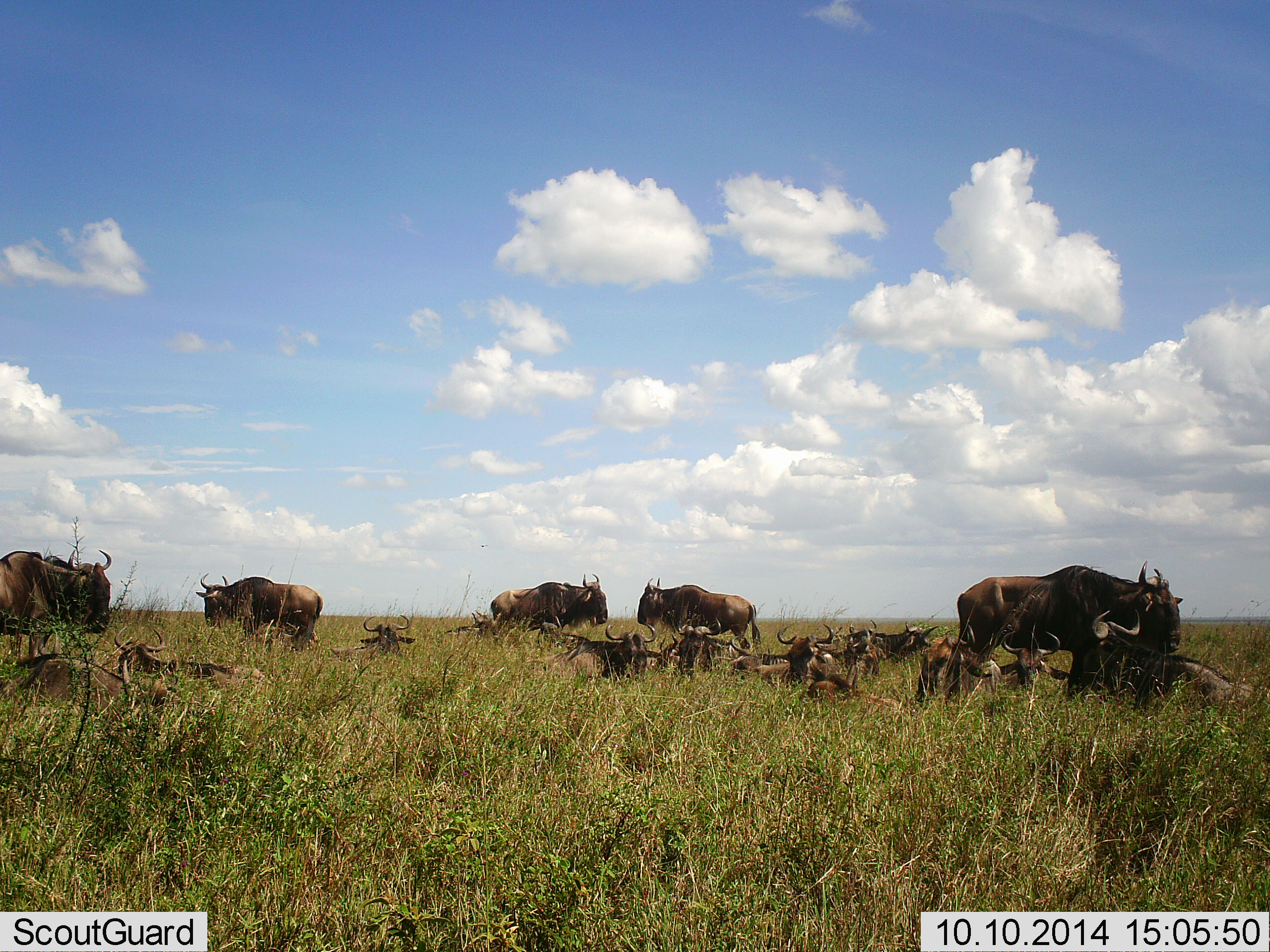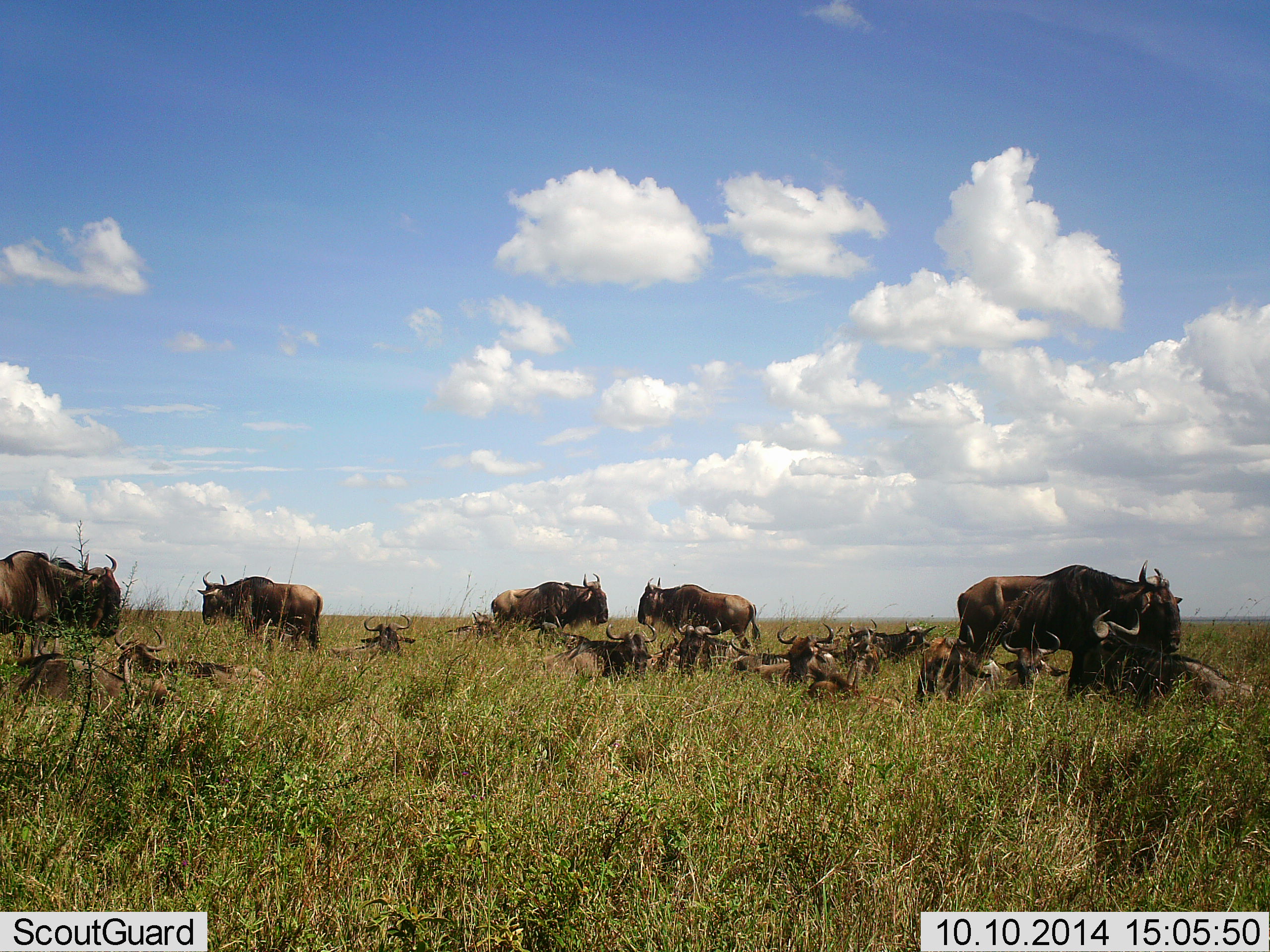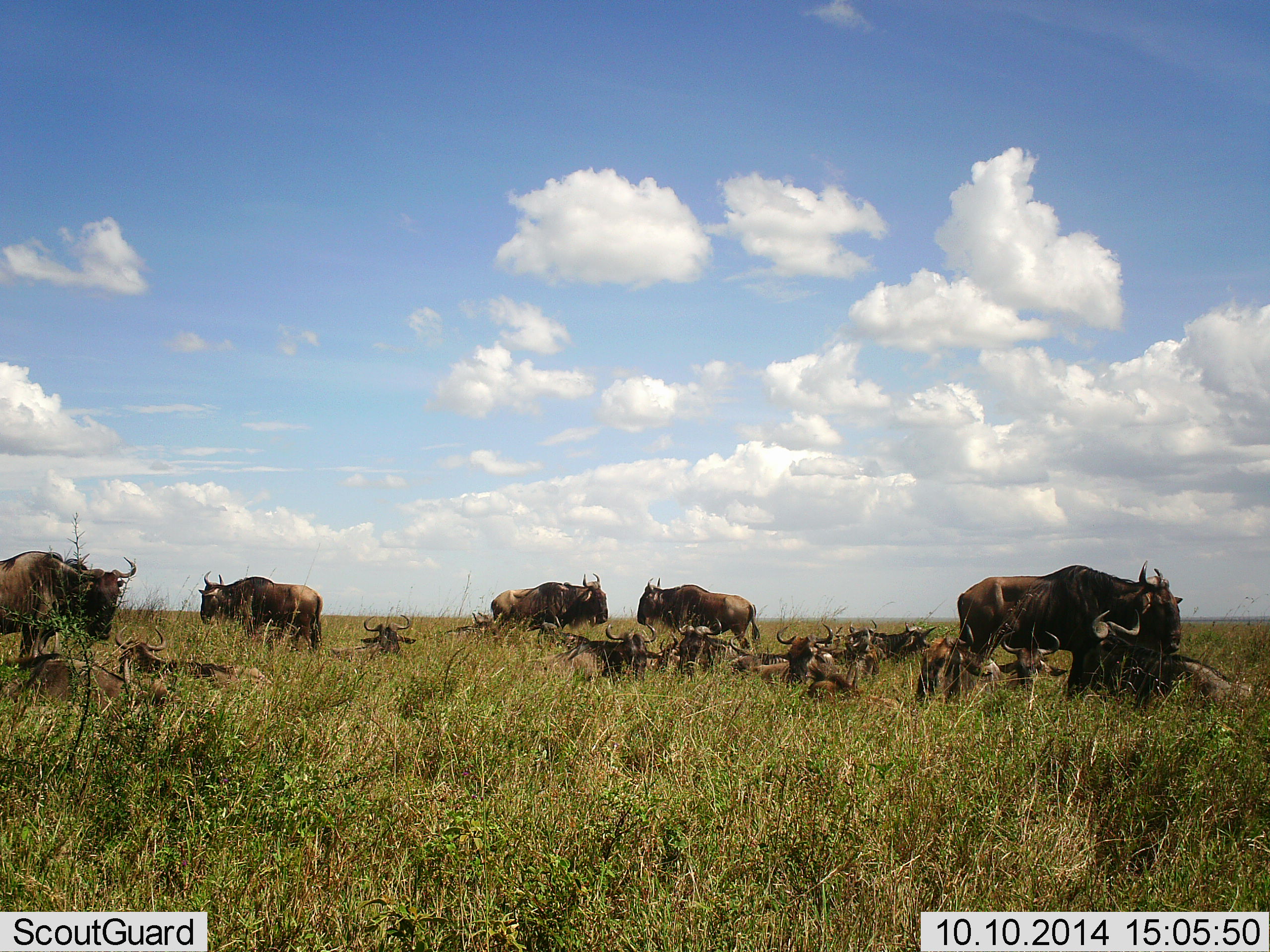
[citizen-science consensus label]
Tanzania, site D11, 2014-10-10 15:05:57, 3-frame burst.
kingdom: Animalia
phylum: Chordata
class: Mammalia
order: Artiodactyla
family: Bovidae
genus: Connochaetes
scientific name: Connochaetes taurinus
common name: blue wildebeest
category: wildebeest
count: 11-50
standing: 82%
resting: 91%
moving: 9%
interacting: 9%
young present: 9%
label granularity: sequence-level